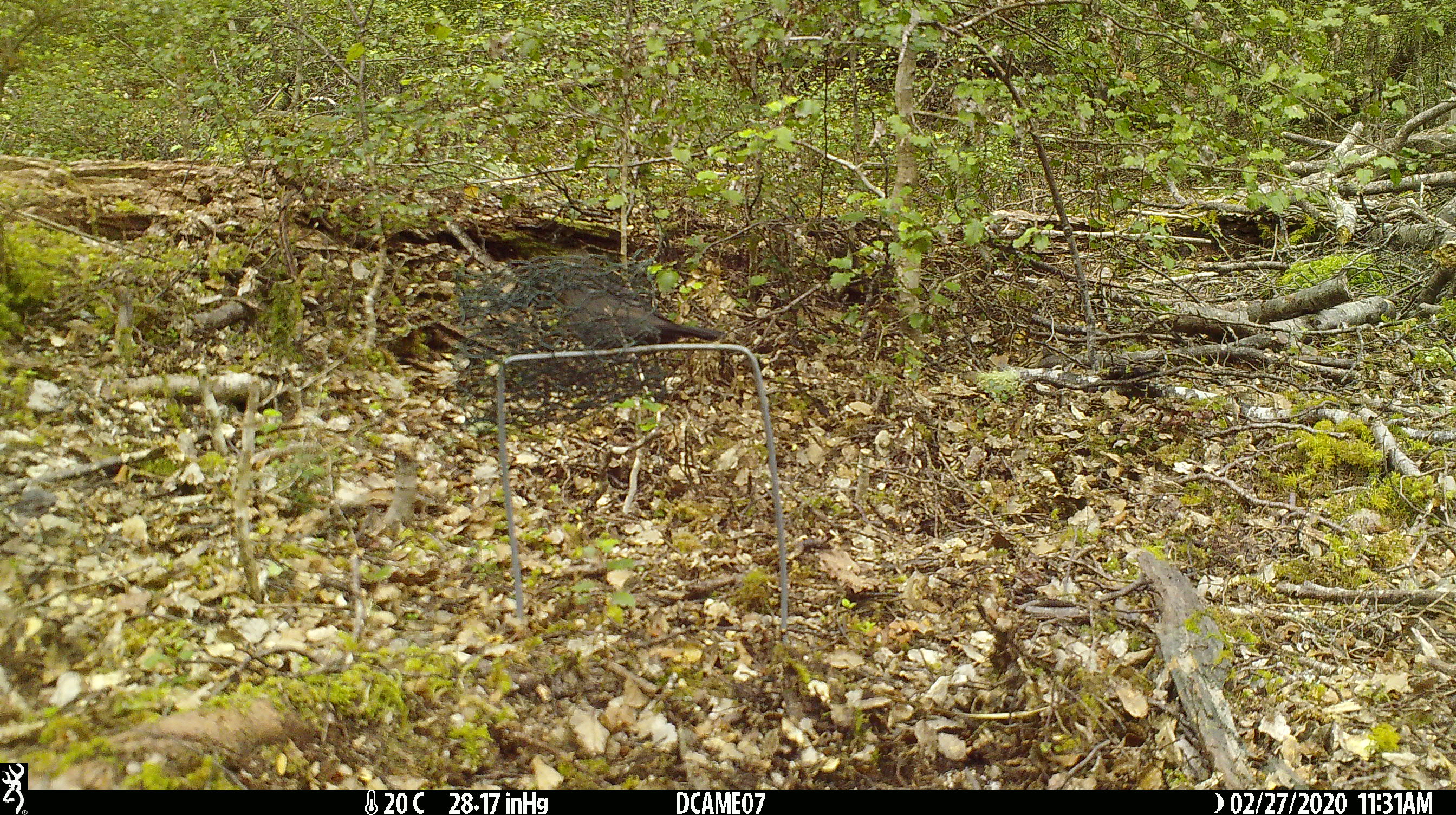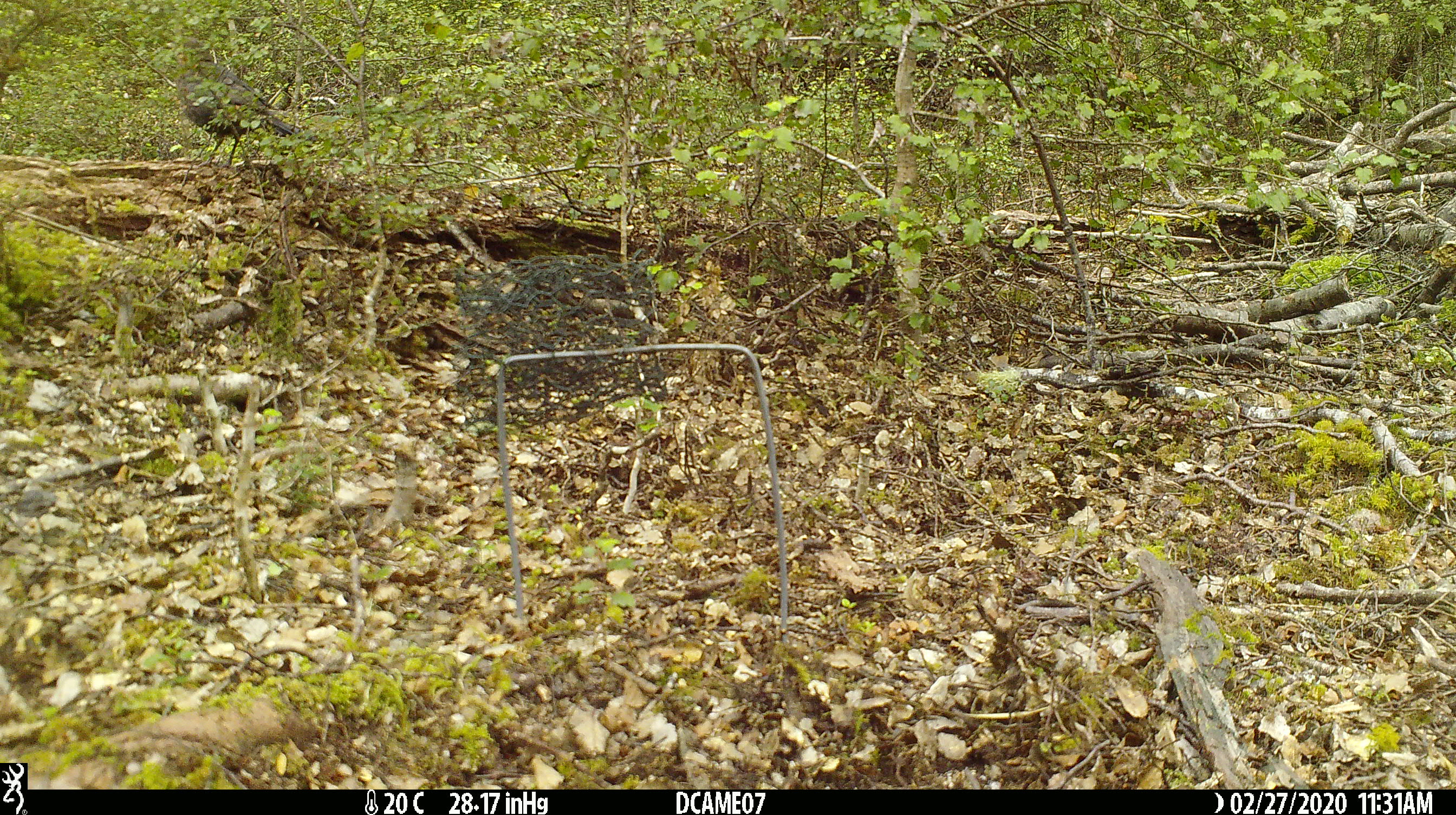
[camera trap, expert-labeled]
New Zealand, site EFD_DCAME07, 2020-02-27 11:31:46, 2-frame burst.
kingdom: Animalia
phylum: Chordata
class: Aves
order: Passeriformes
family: Turdidae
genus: Turdus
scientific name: Turdus merula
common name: eurasian blackbird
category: blackbird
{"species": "blackbird (eurasian blackbird) (Turdus merula)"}